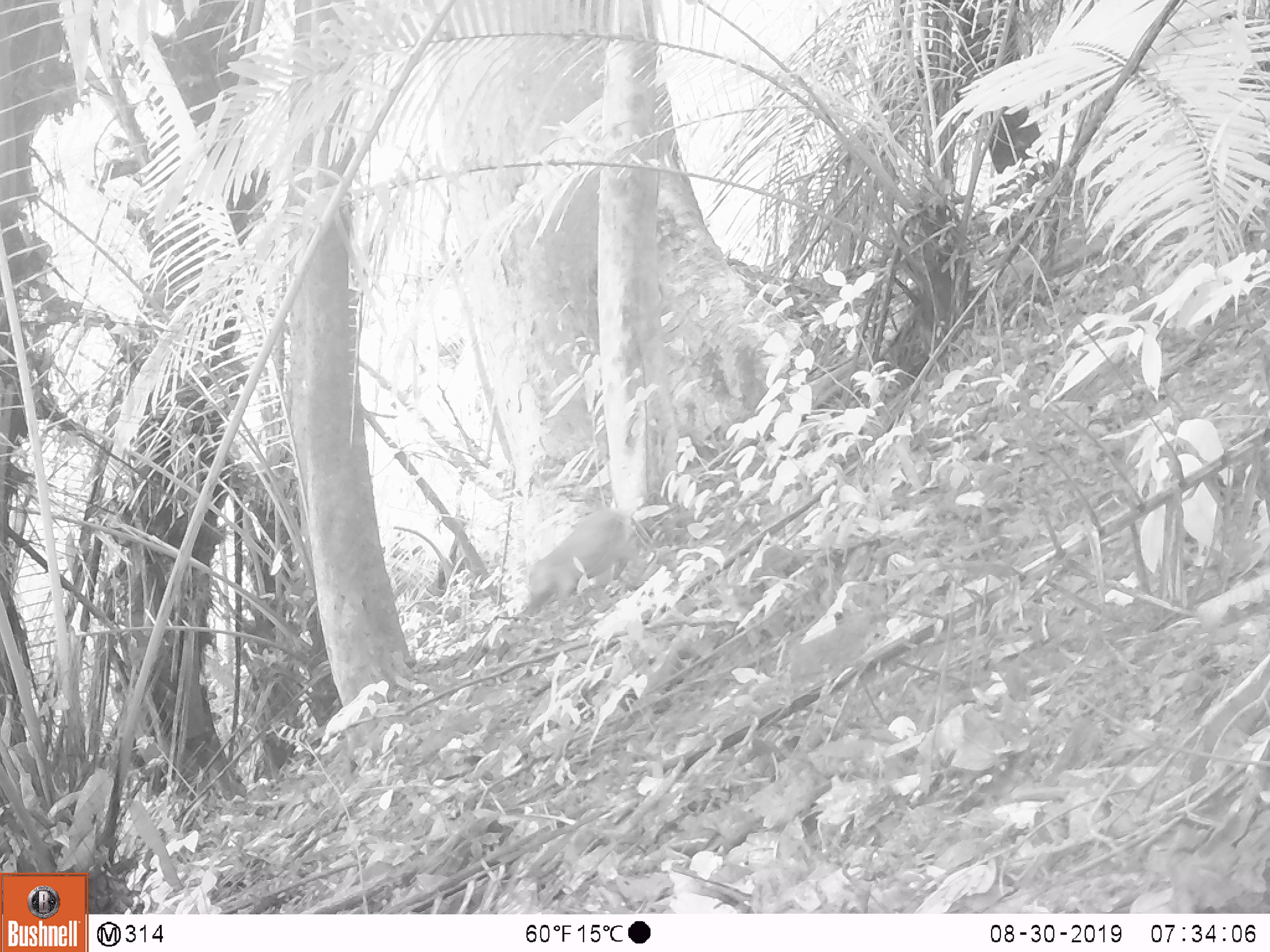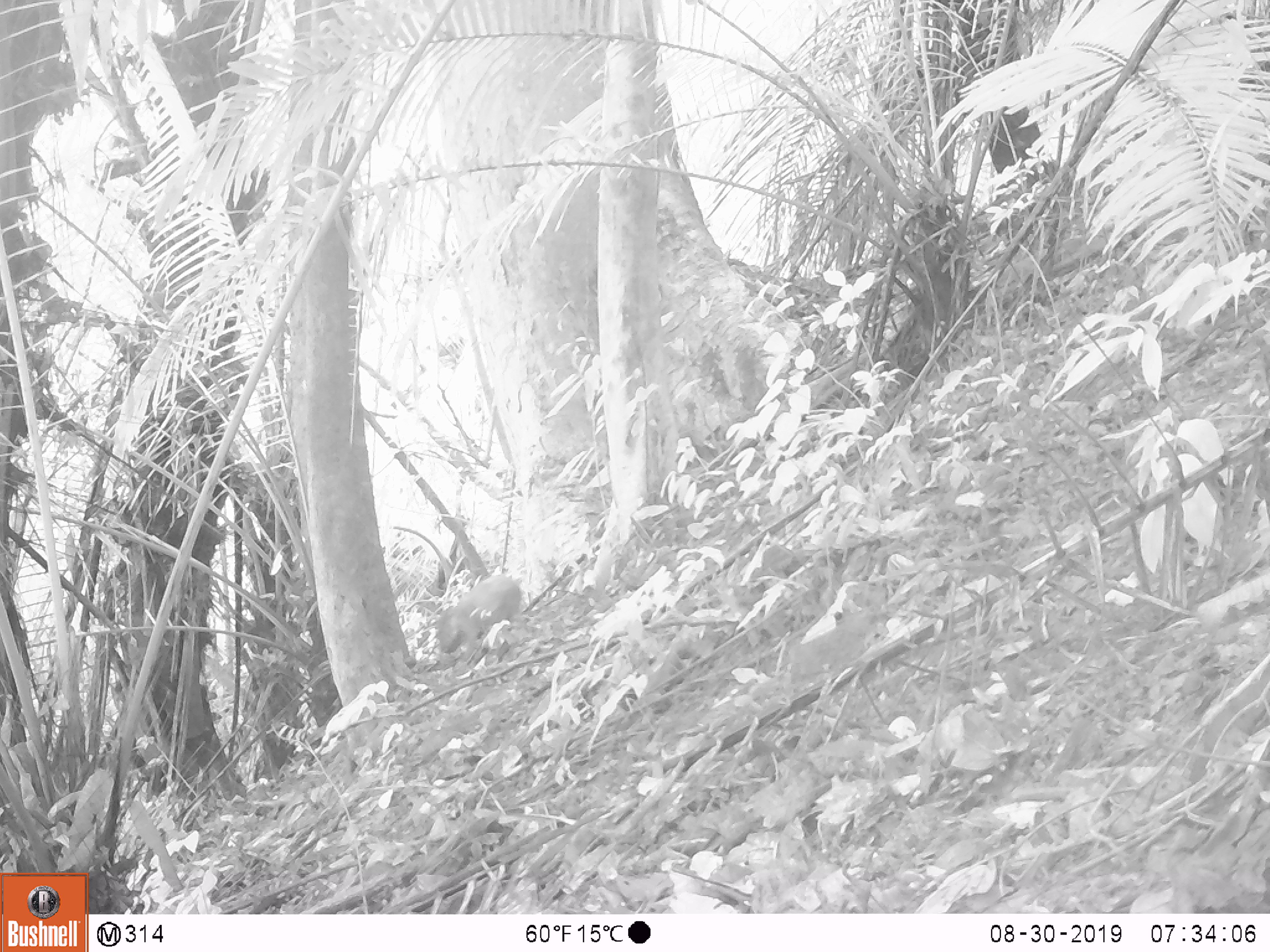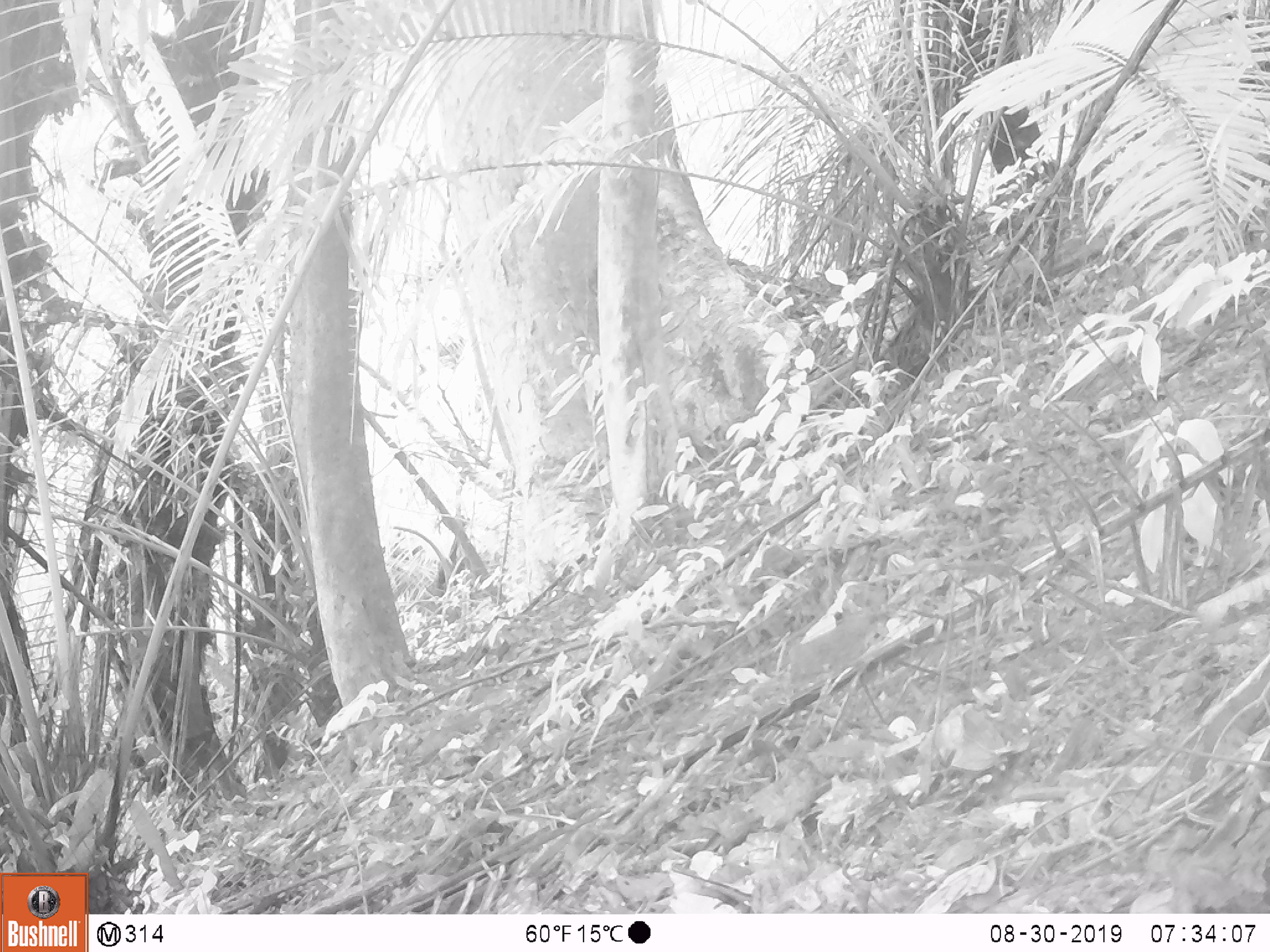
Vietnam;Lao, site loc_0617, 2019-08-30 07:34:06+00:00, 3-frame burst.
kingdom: Animalia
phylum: Chordata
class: Mammalia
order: Artiodactyla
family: Suidae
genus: Sus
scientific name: Sus scrofa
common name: eurasian wild pig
Eurasian wild pig (Sus scrofa). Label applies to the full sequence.